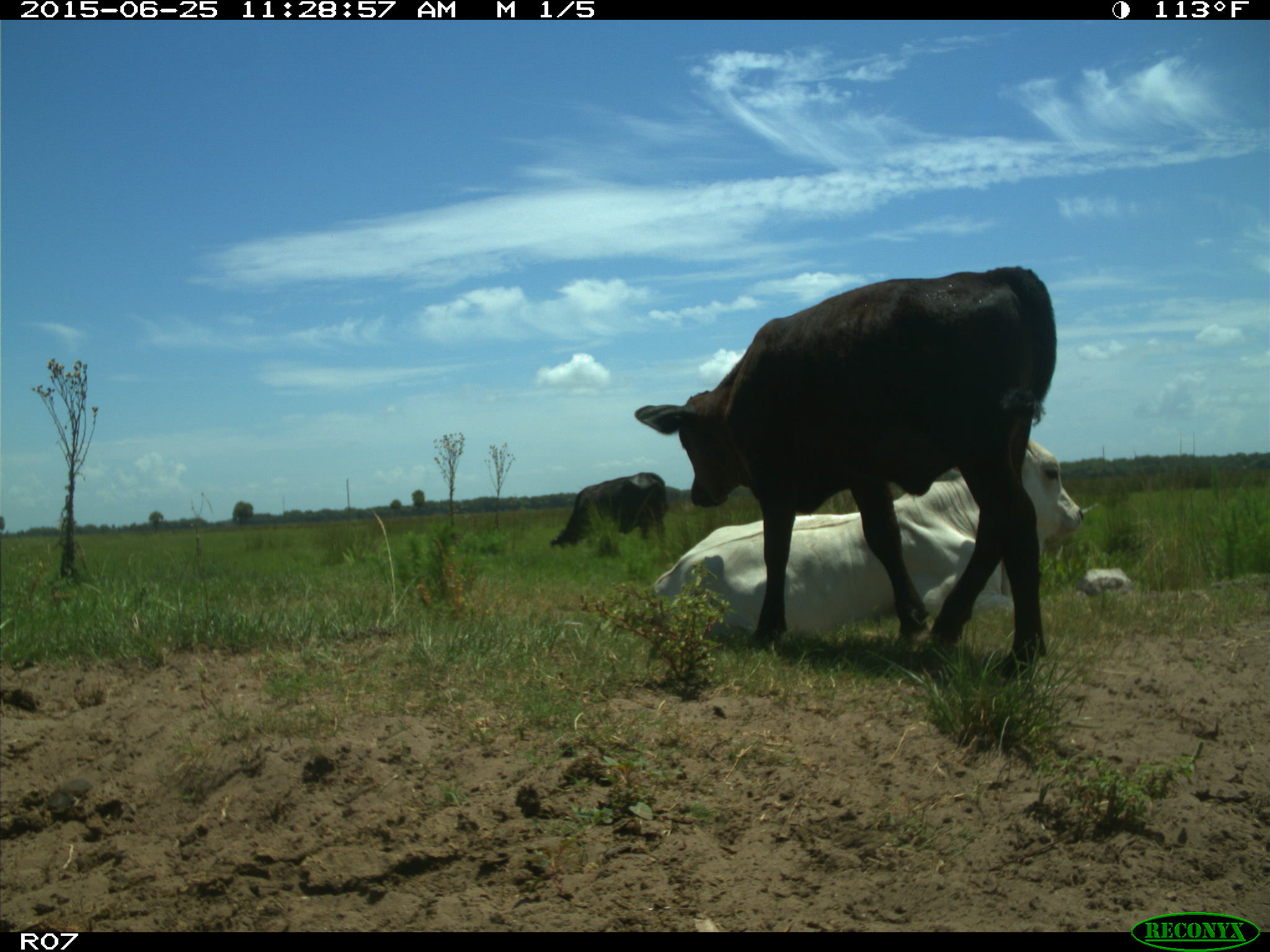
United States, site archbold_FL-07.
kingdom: Animalia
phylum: Chordata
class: Mammalia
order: Artiodactyla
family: Bovidae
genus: Bos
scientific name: Bos taurus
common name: domestic cow